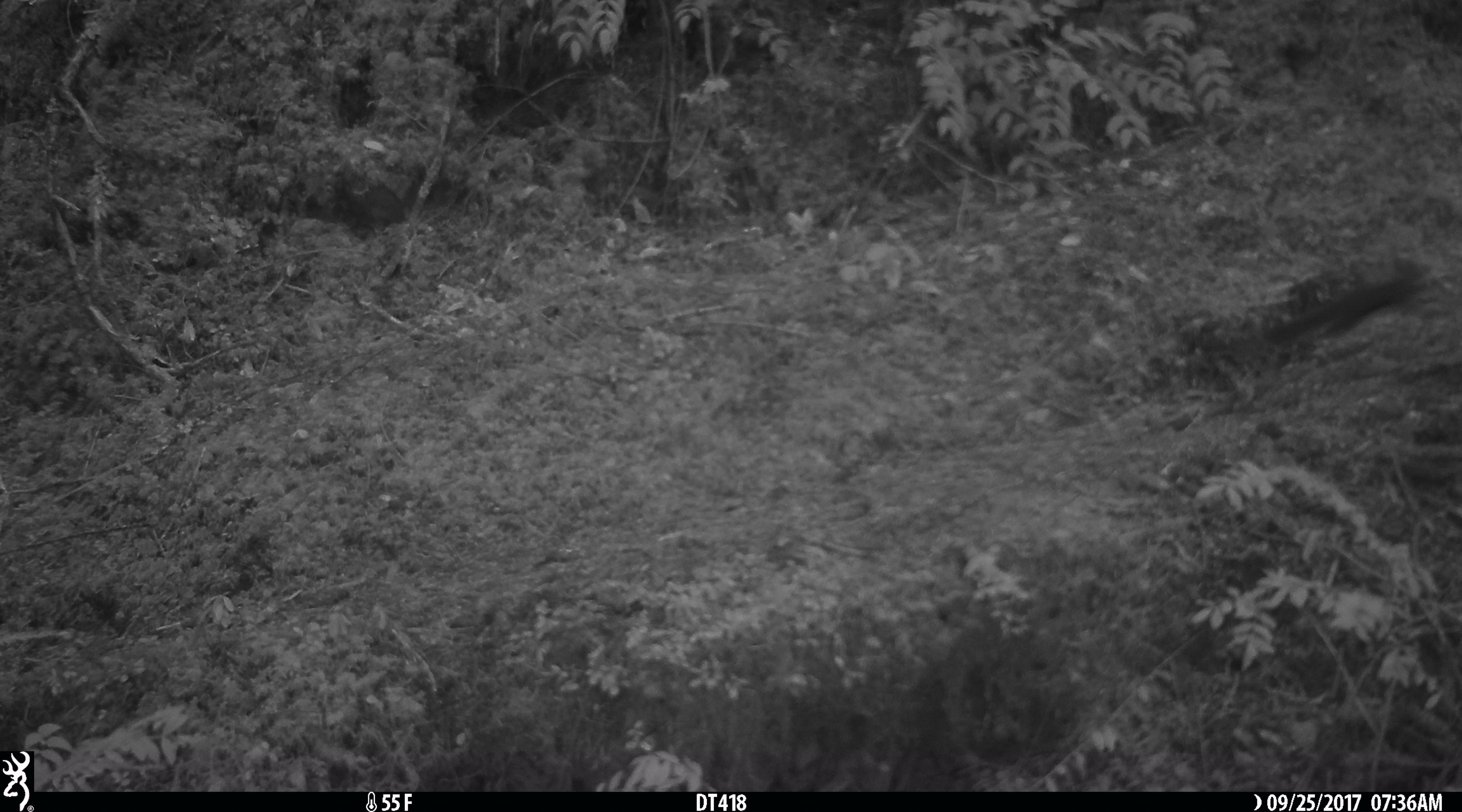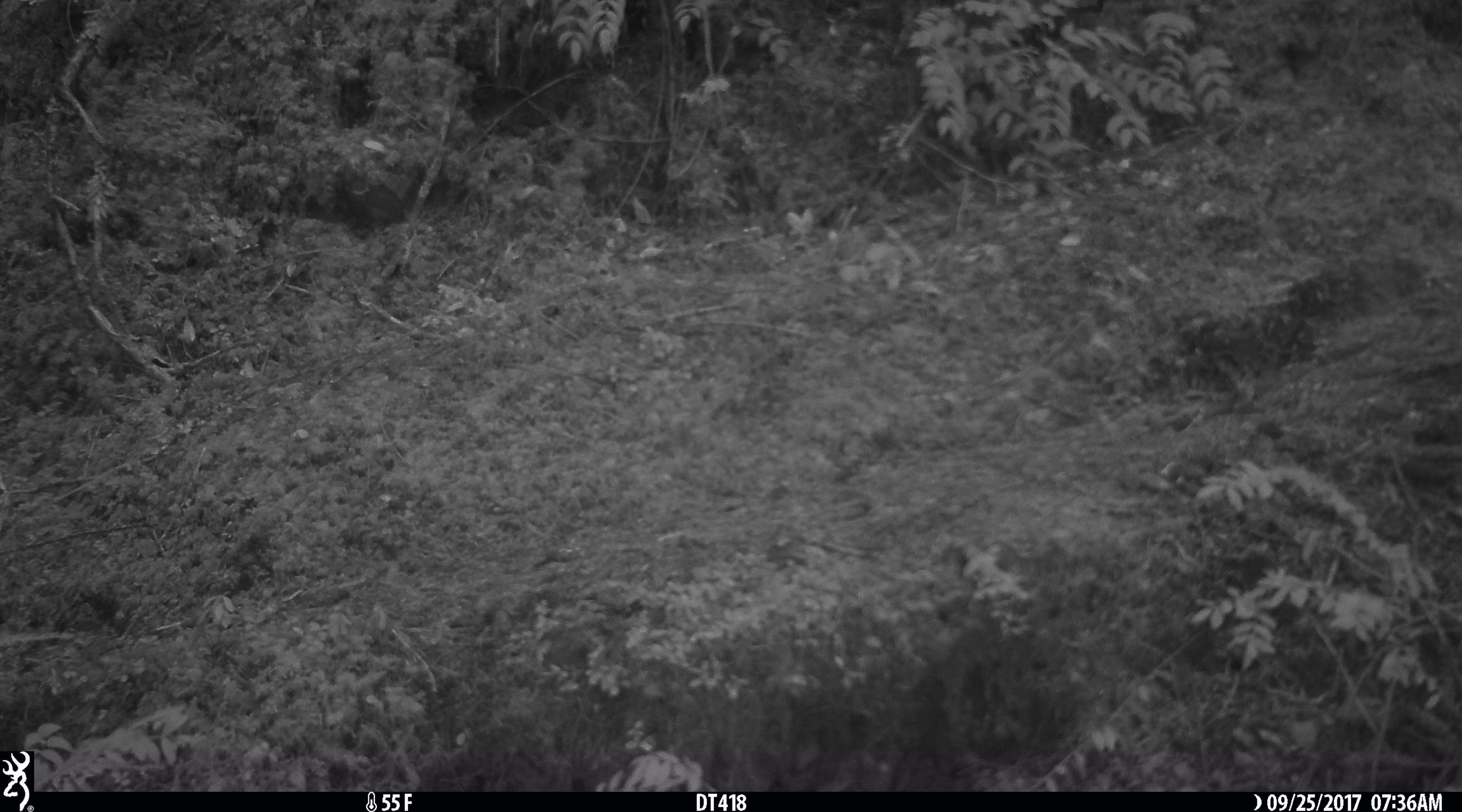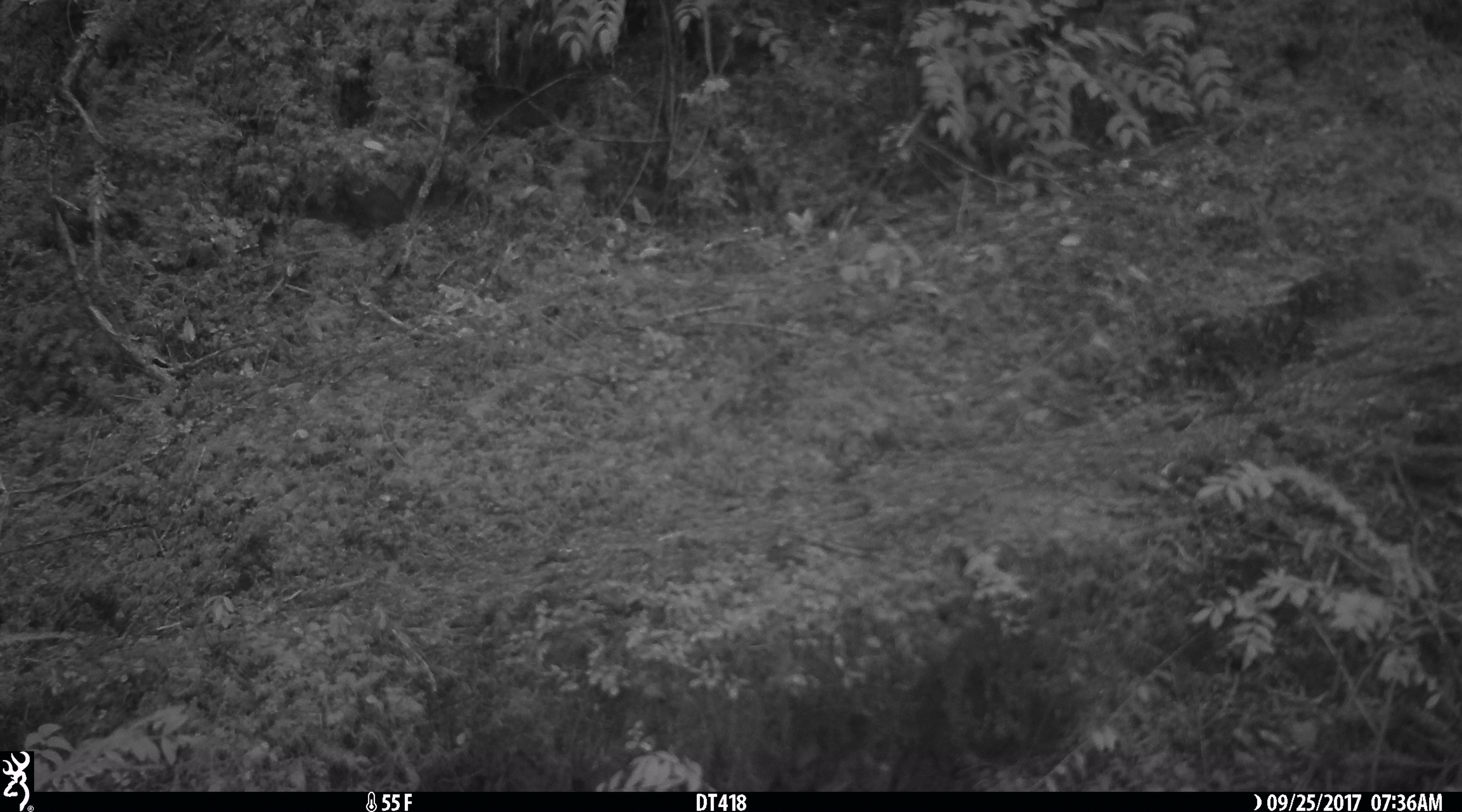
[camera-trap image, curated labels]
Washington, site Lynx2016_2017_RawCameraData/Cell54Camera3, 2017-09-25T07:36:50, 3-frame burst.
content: unidentified animal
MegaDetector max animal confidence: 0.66